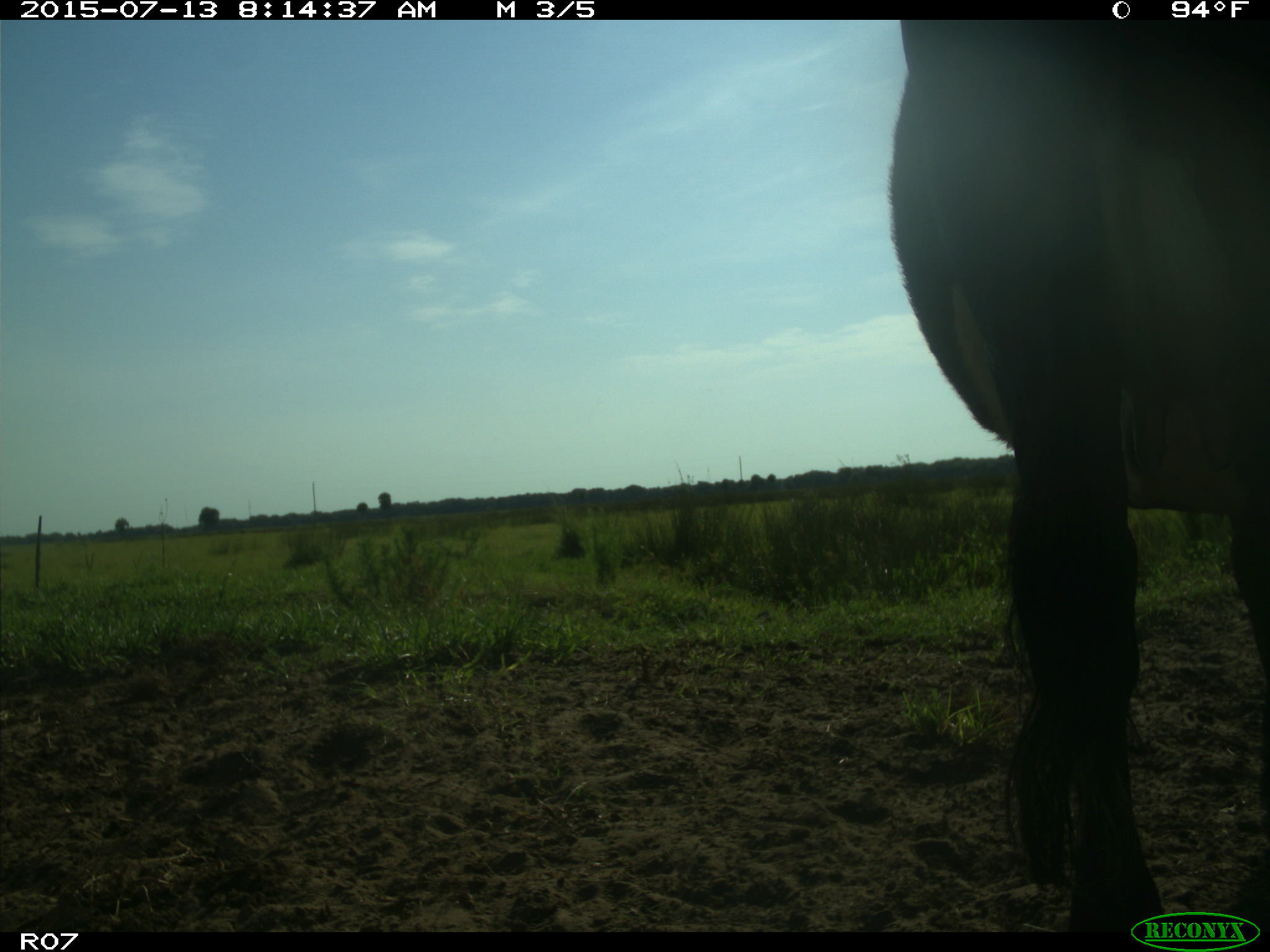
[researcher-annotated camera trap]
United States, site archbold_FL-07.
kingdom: Animalia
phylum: Chordata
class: Mammalia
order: Artiodactyla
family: Bovidae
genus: Bos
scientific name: Bos taurus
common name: domestic cow